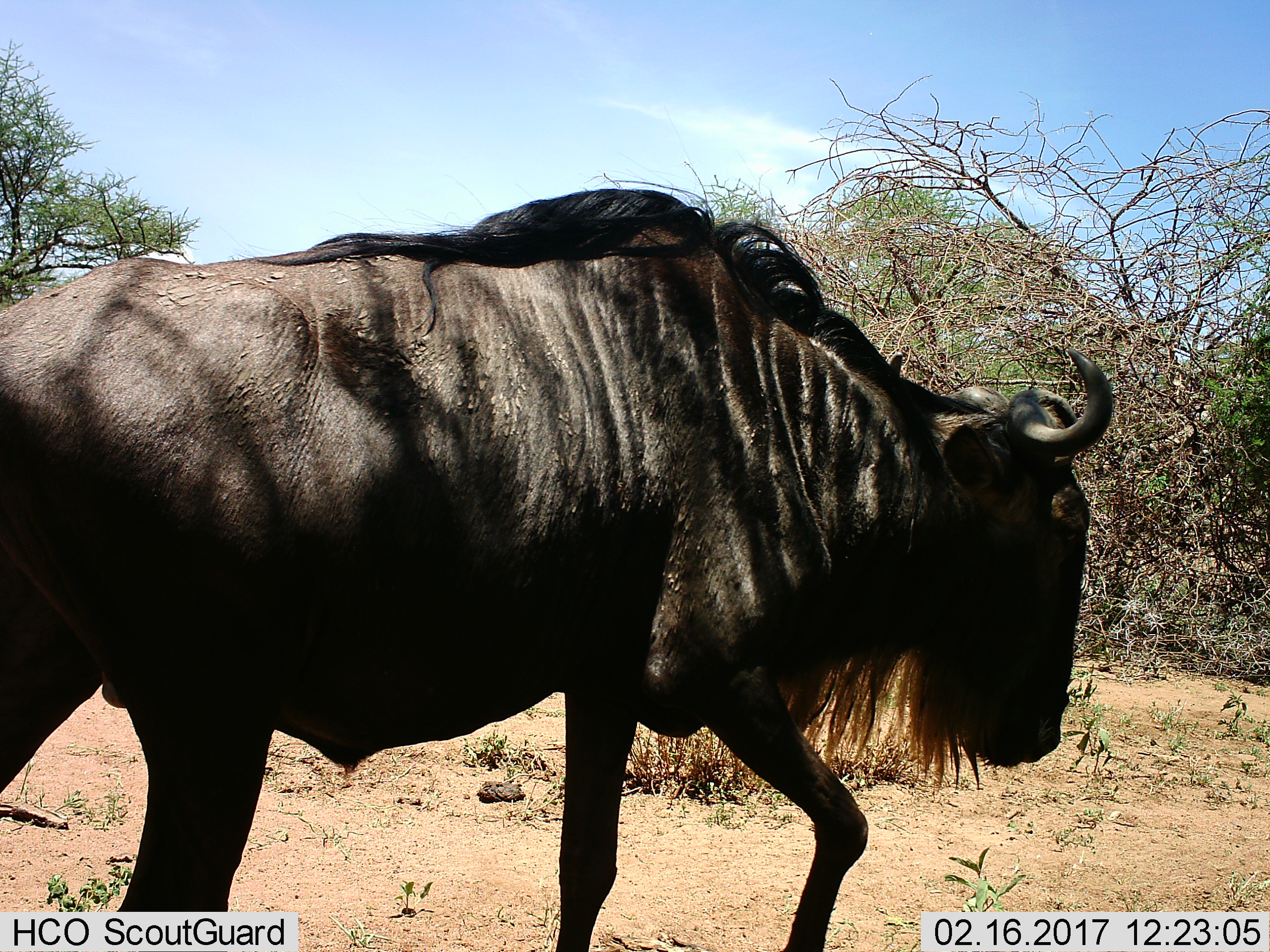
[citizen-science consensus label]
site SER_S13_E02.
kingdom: Animalia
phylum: Chordata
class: Mammalia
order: Artiodactyla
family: Bovidae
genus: Connochaetes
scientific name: Connochaetes taurinus taurinus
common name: blue wildebeest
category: wildebeestblue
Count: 1.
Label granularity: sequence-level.